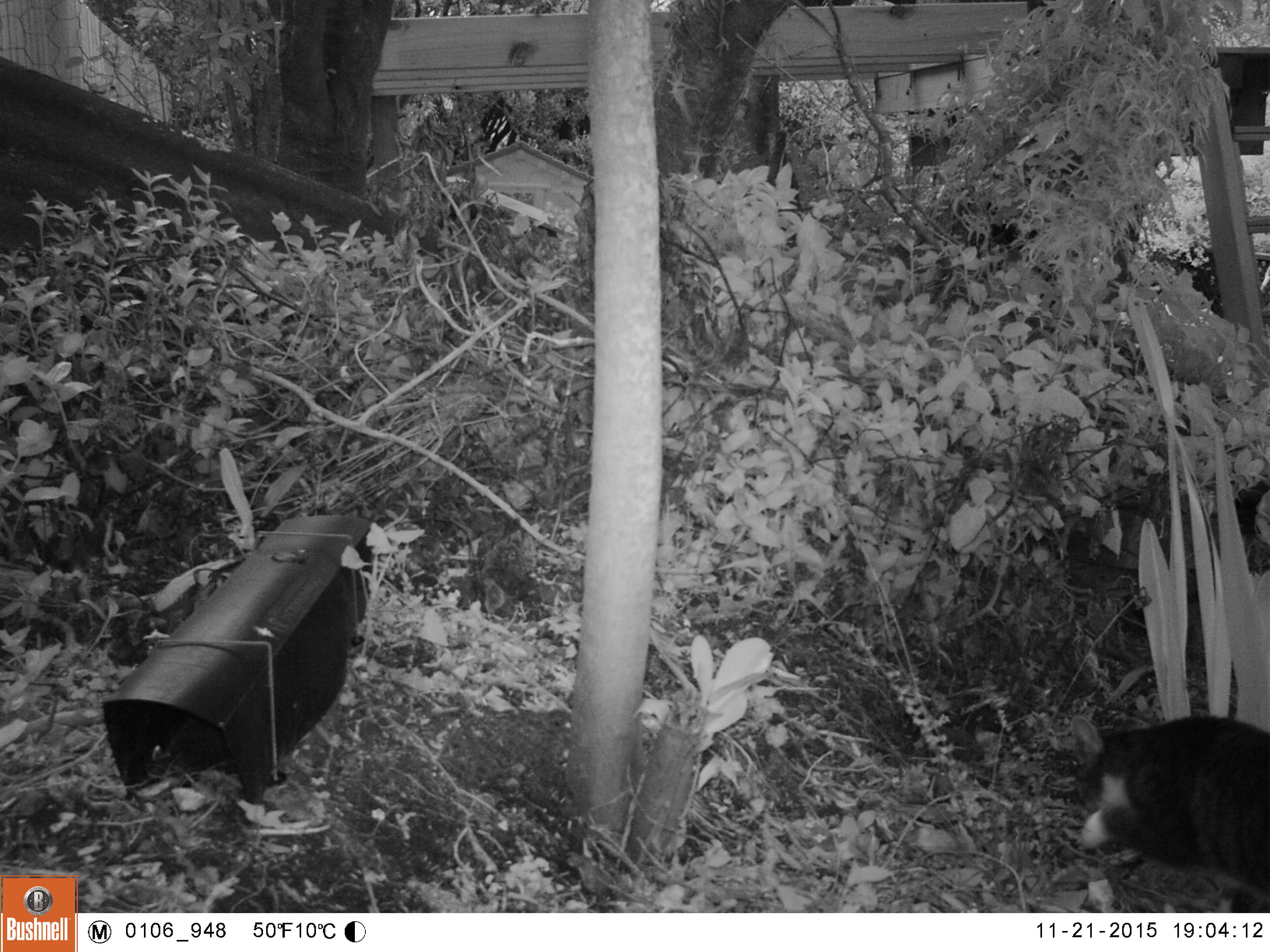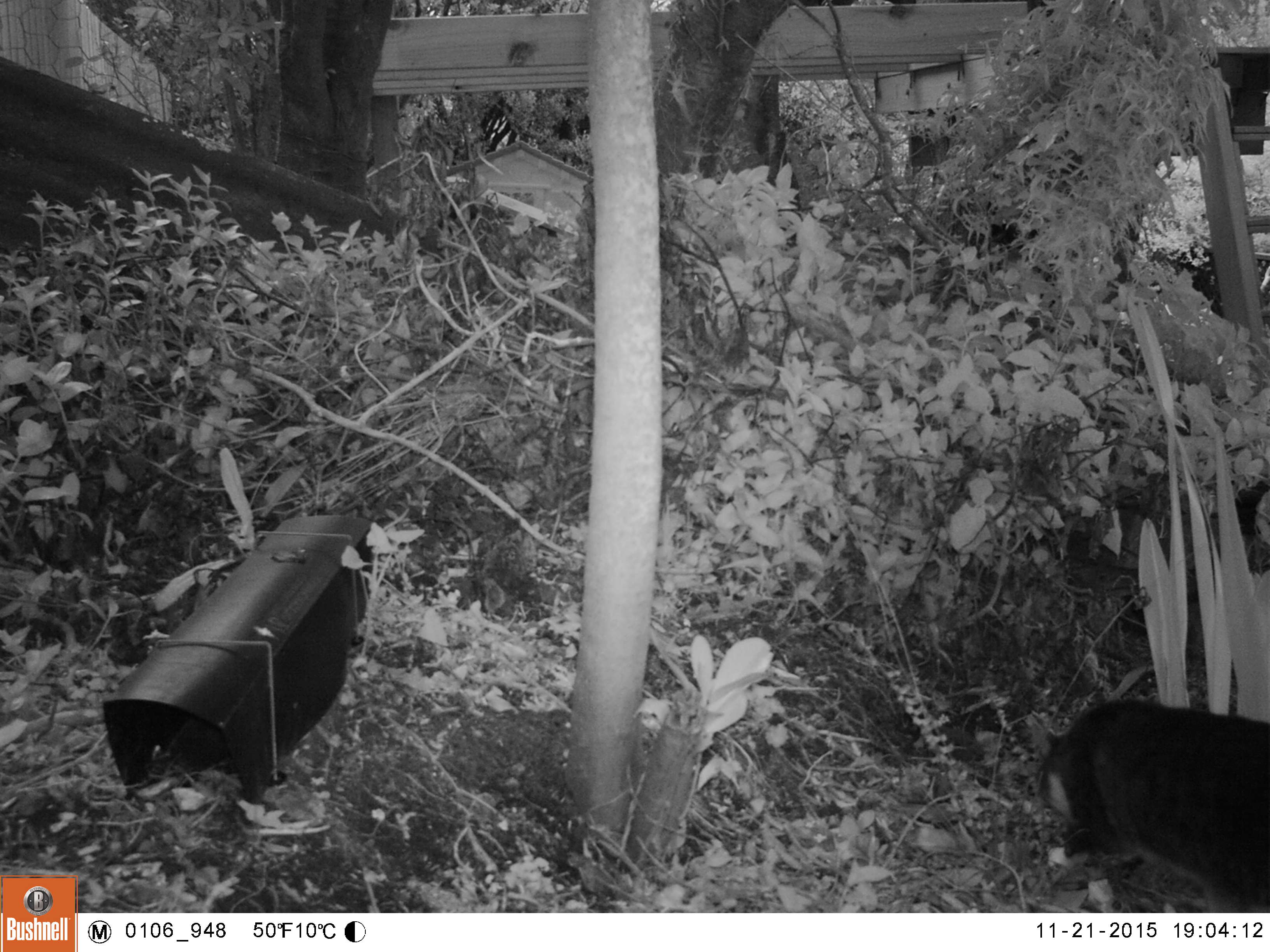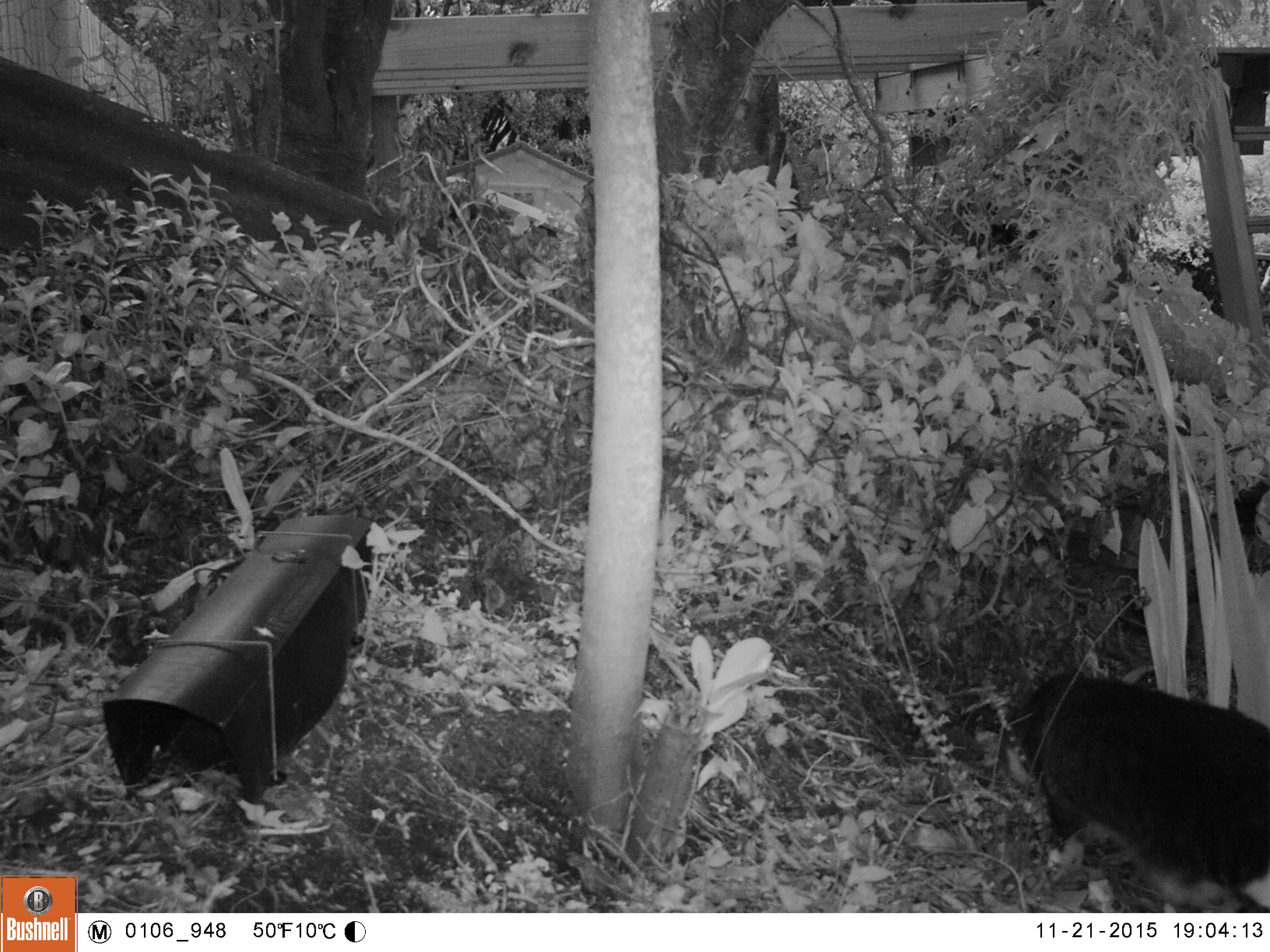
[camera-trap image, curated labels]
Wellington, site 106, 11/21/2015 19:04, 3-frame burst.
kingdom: Animalia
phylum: Chordata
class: Mammalia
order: Carnivora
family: Felidae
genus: Felis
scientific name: Felis catus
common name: cat